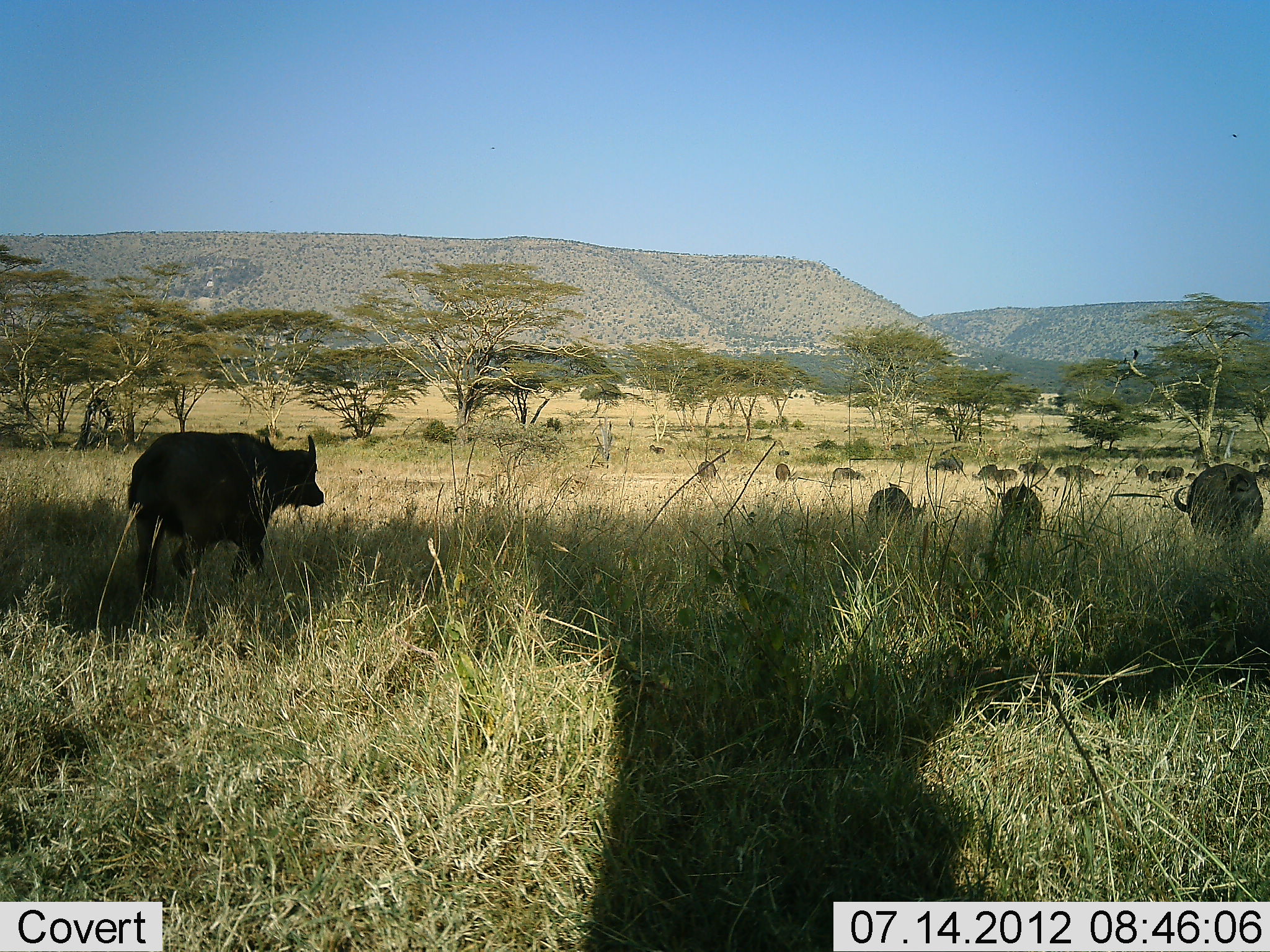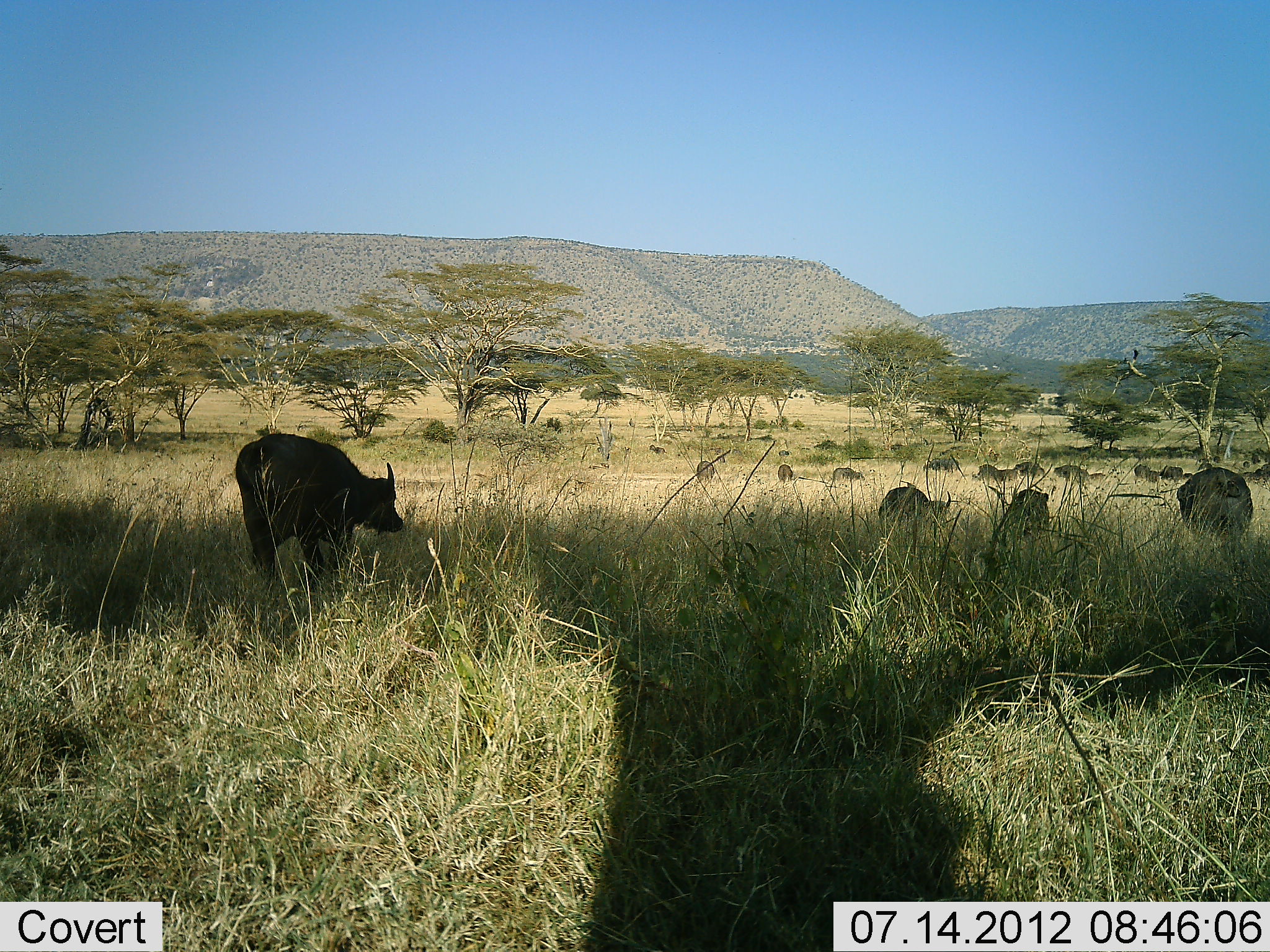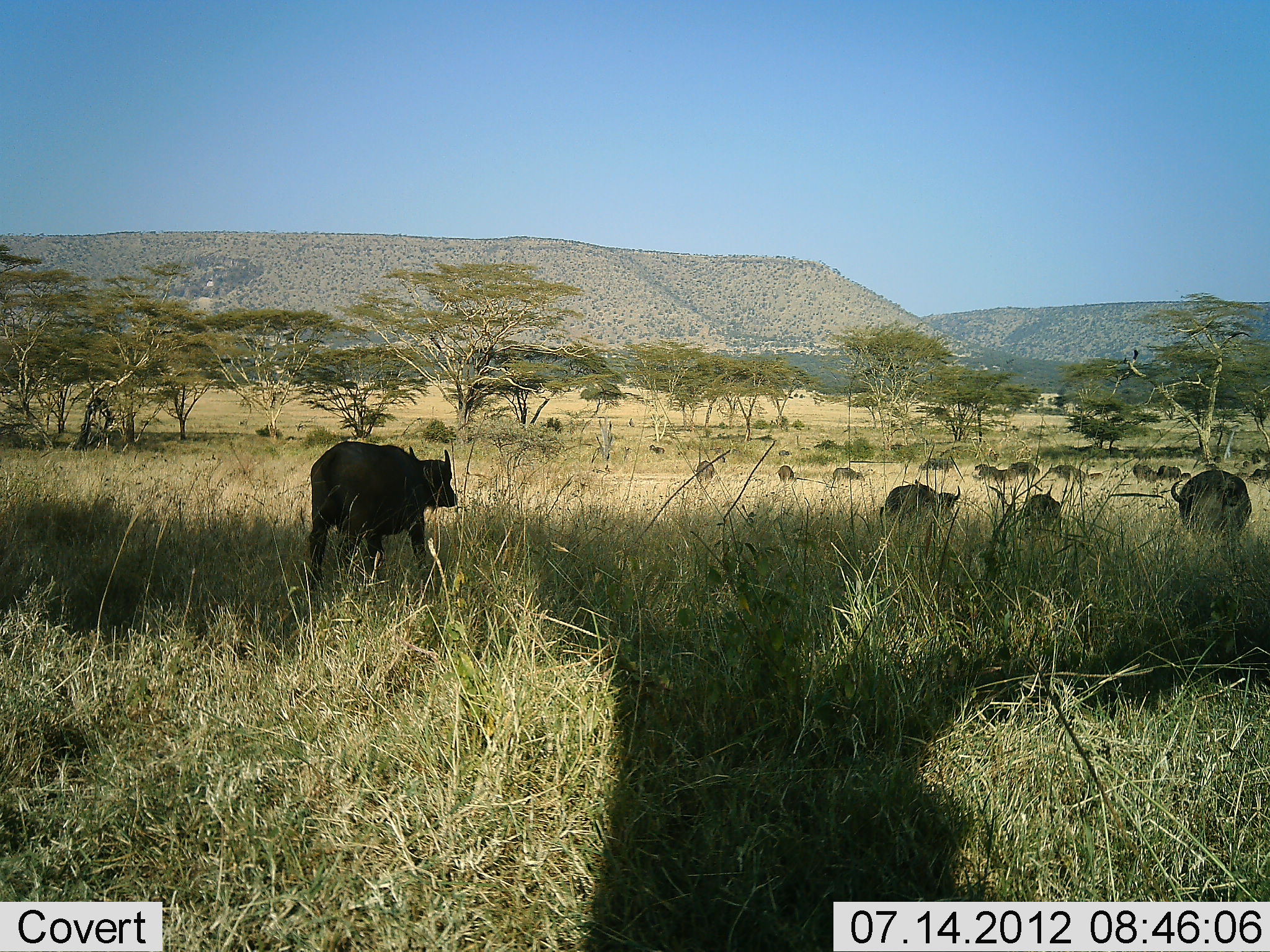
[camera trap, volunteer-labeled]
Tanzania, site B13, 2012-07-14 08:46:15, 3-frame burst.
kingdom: Animalia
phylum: Chordata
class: Mammalia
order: Artiodactyla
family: Bovidae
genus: Syncerus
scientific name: Syncerus caffer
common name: cape buffalo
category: buffalo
Buffalo (cape buffalo) (Syncerus caffer), count 11-50. Behavior (volunteer vote fractions): standing 30%, resting 0%, moving 80%, interacting 0%. Young present (vote fraction): 0%. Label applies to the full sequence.